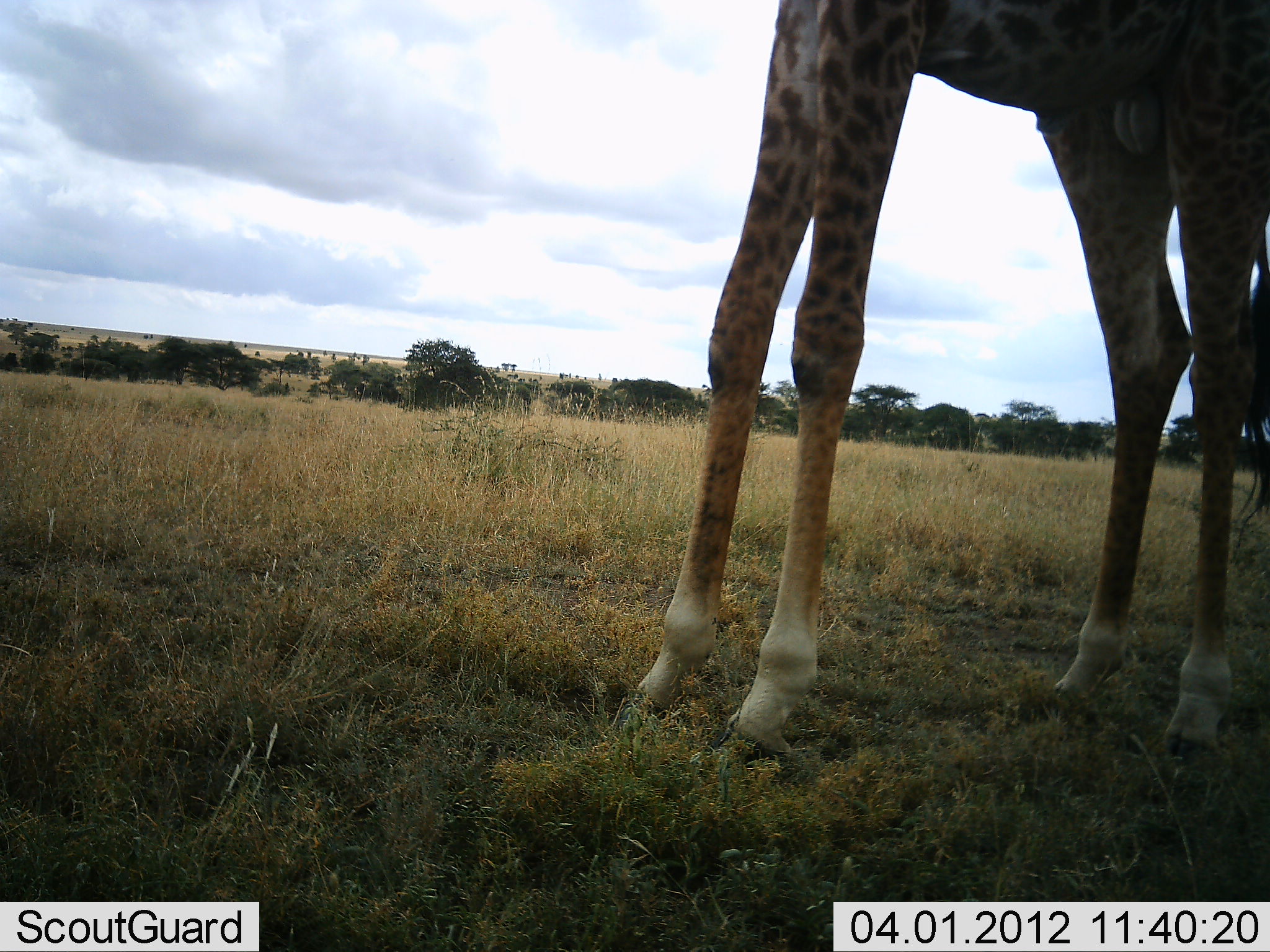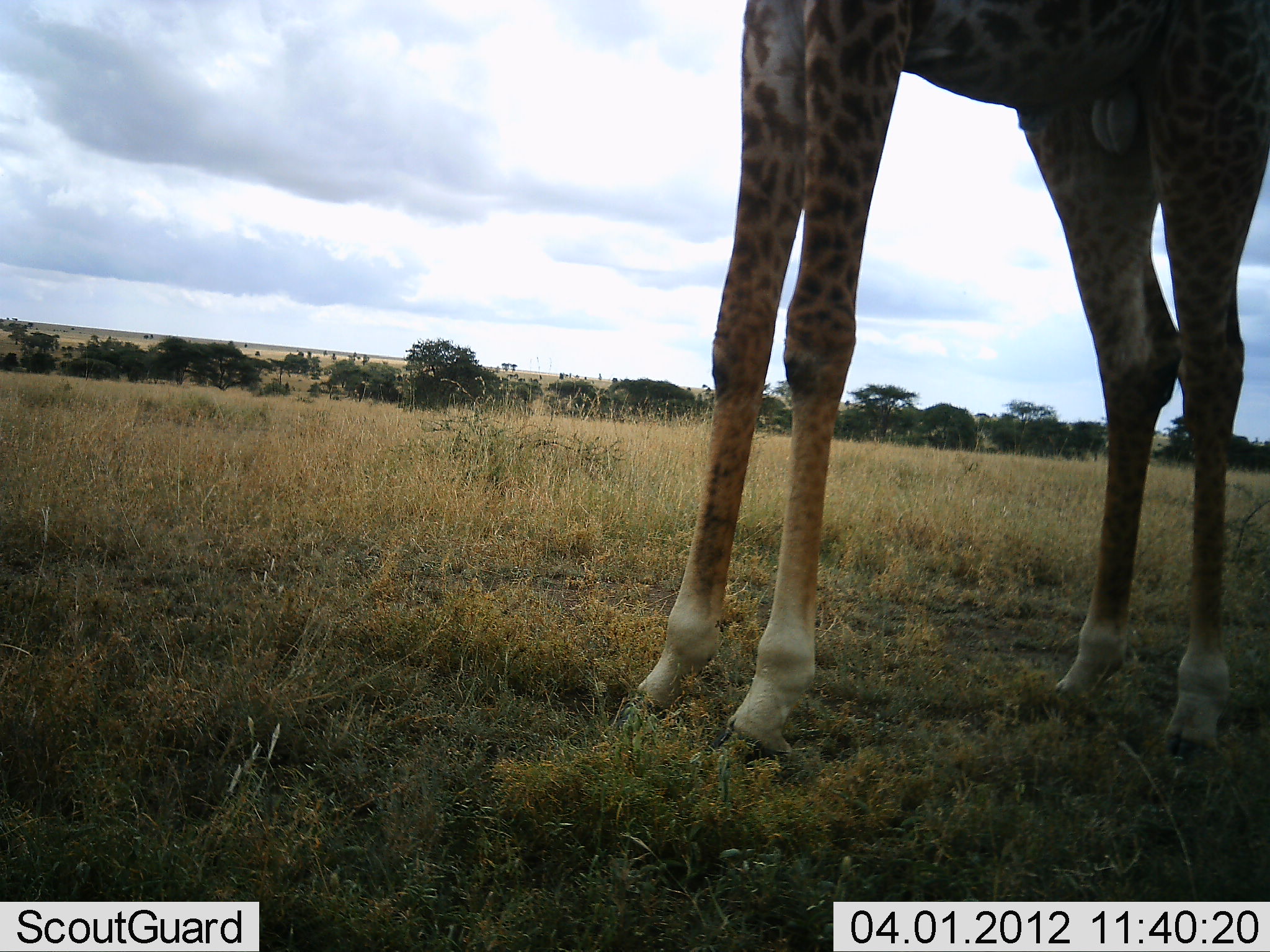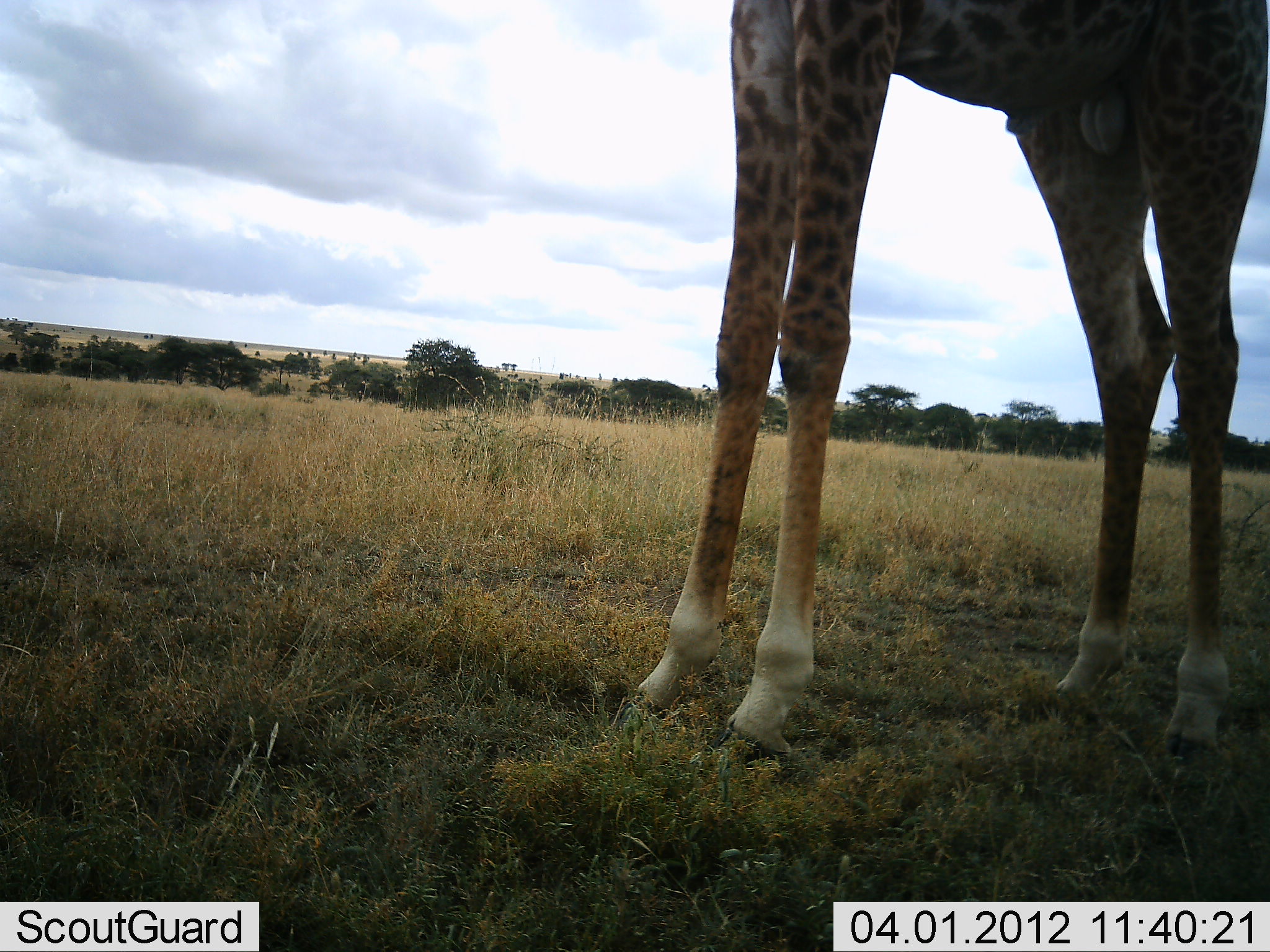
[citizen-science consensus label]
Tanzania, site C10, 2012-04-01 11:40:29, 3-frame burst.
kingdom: Animalia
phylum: Chordata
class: Mammalia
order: Artiodactyla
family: Giraffidae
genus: Giraffa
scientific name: Giraffa camelopardalis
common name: giraffe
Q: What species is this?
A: Giraffe (Giraffa camelopardalis).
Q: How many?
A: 1.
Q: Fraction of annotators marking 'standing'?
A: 100%.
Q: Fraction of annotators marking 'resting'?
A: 0%.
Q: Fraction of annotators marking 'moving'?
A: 4%.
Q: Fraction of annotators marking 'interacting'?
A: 0%.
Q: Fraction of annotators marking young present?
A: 0%.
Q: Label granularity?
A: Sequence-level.